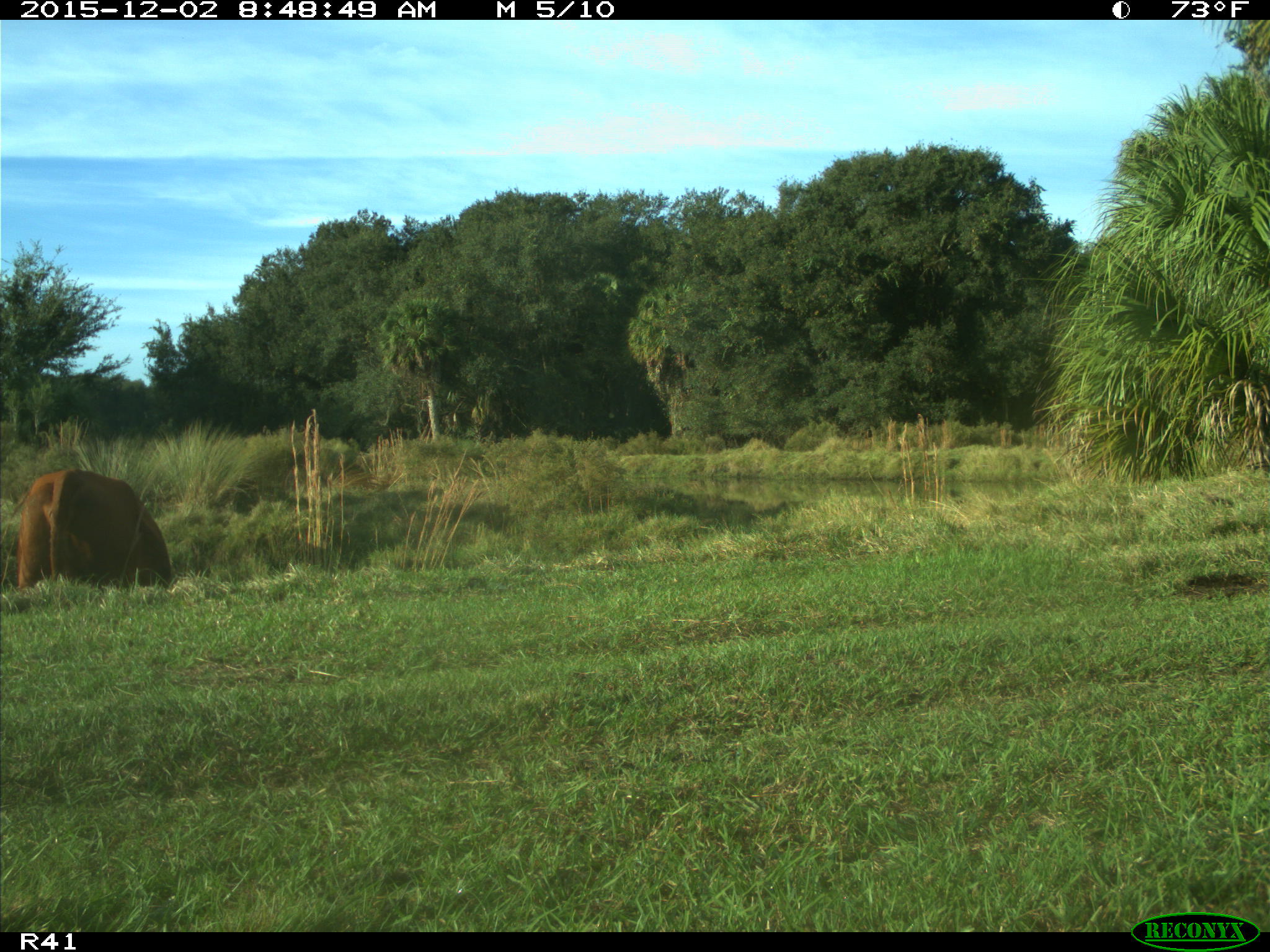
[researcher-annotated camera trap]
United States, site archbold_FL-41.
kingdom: Animalia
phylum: Chordata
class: Mammalia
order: Artiodactyla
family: Bovidae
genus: Bos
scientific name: Bos taurus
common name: domestic cow